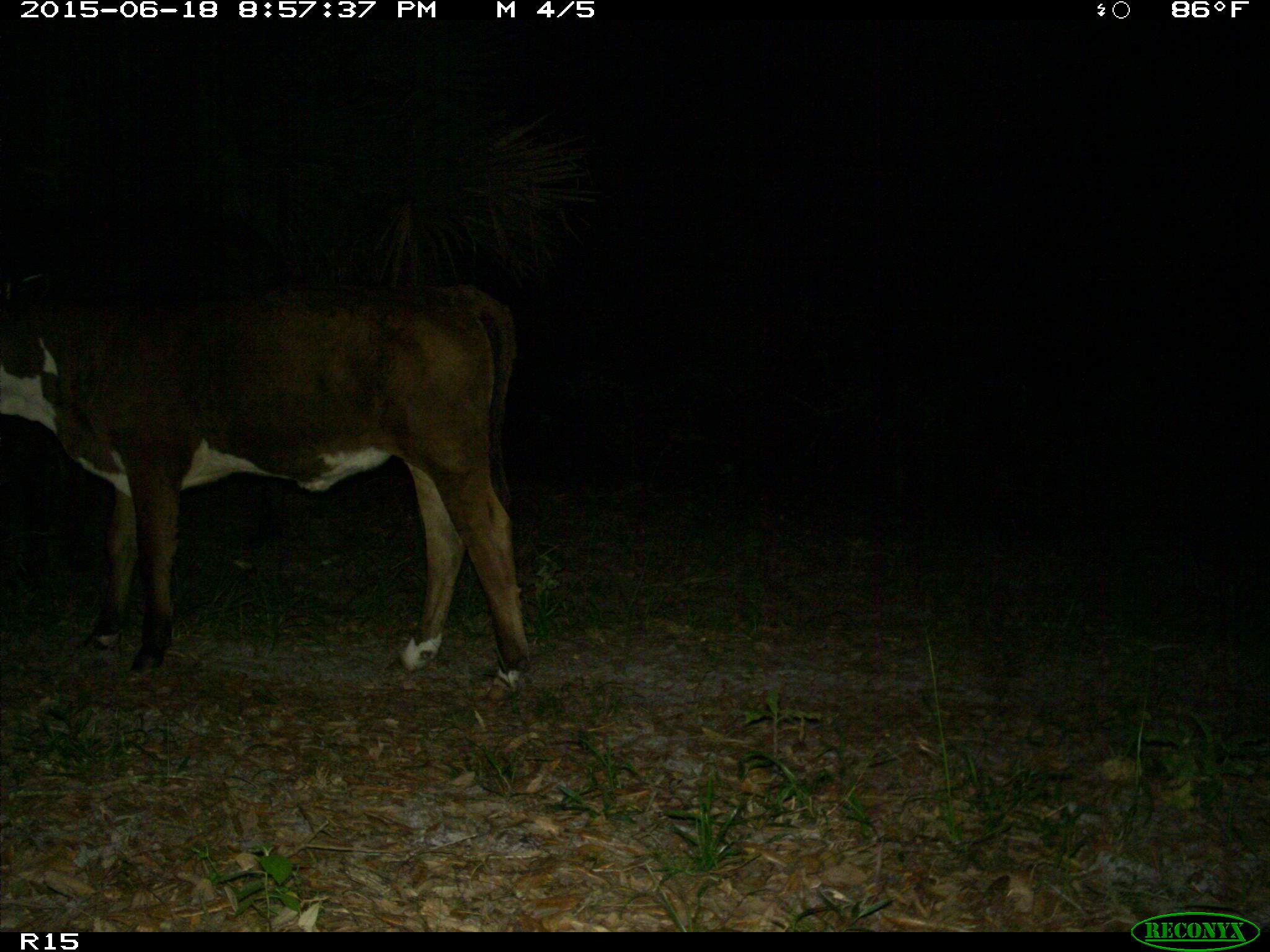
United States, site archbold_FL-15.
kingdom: Animalia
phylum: Chordata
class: Mammalia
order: Artiodactyla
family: Bovidae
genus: Bos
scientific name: Bos taurus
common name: domestic cow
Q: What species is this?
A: Bos taurus (domestic cow).